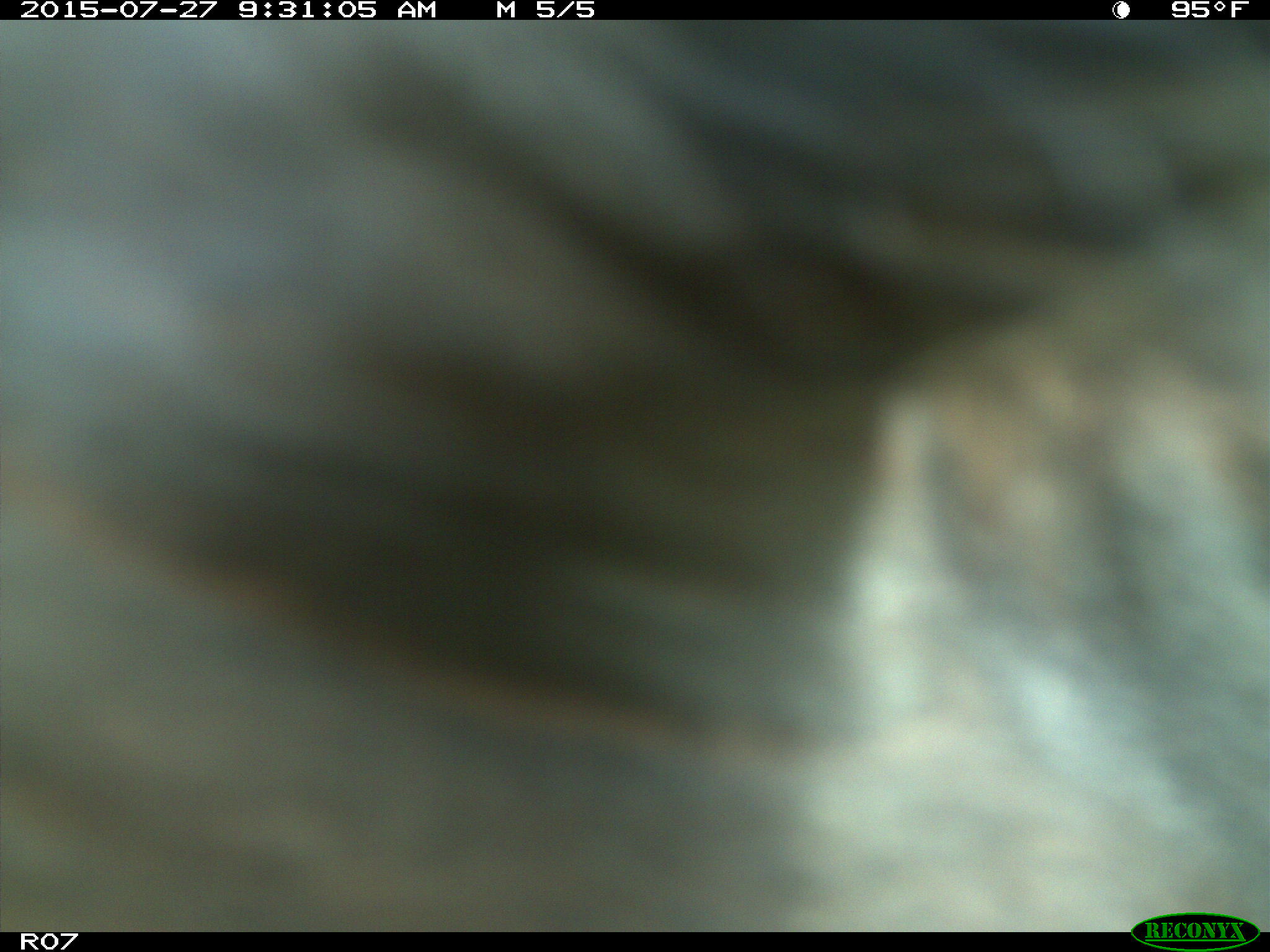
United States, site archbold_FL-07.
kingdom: Animalia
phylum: Chordata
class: Mammalia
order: Artiodactyla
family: Bovidae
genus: Bos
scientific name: Bos taurus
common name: domestic cow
Bos taurus (domestic cow).